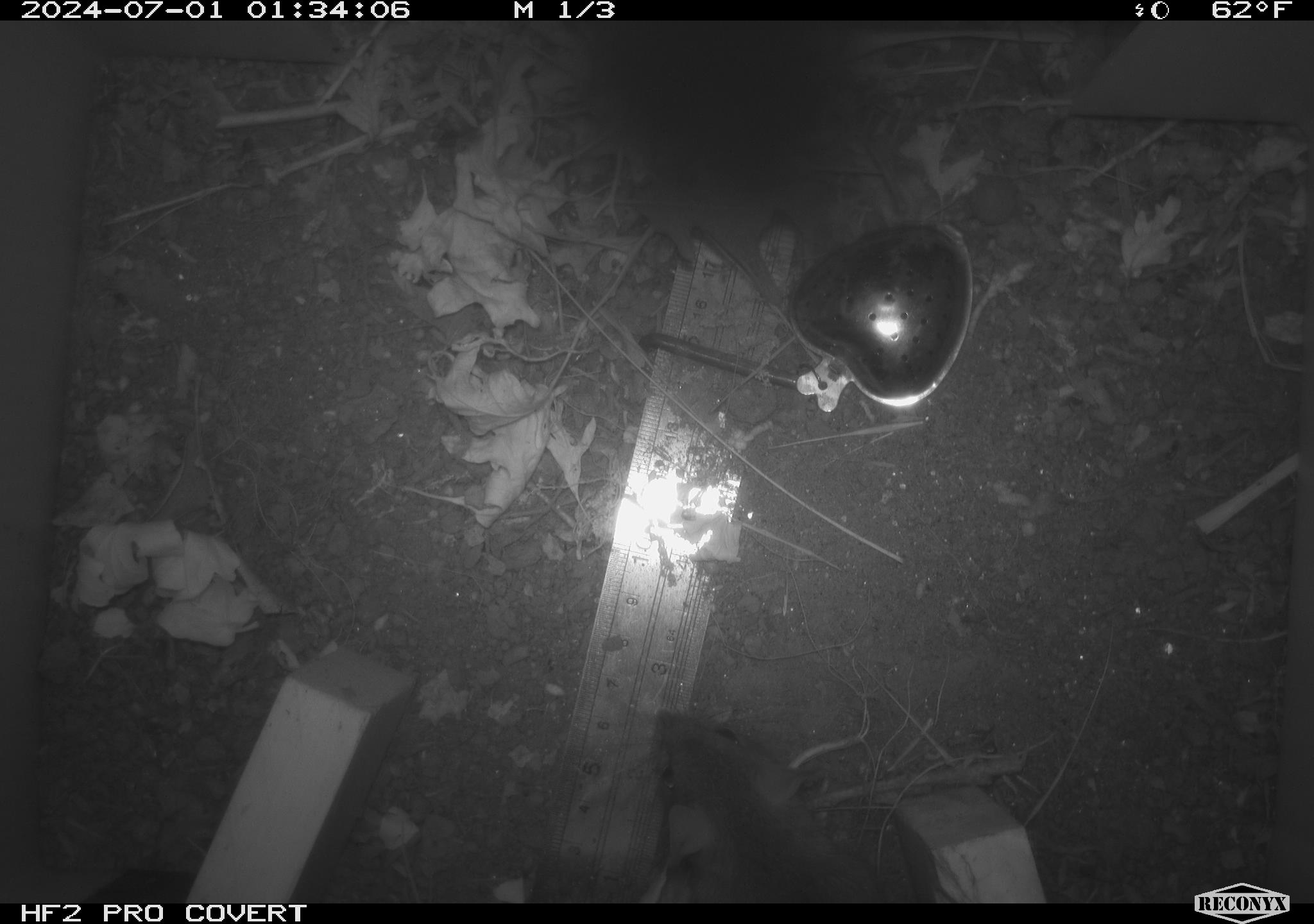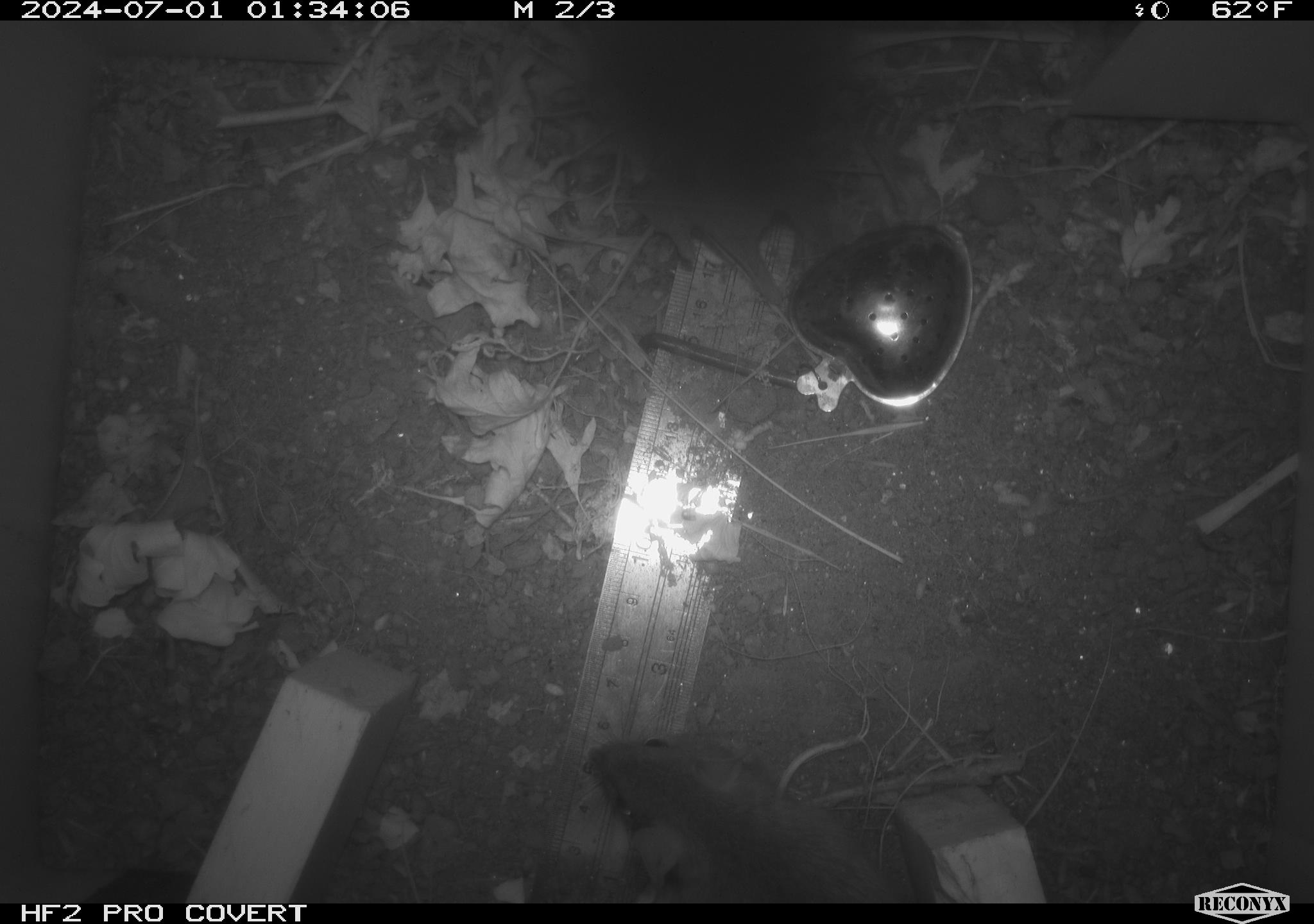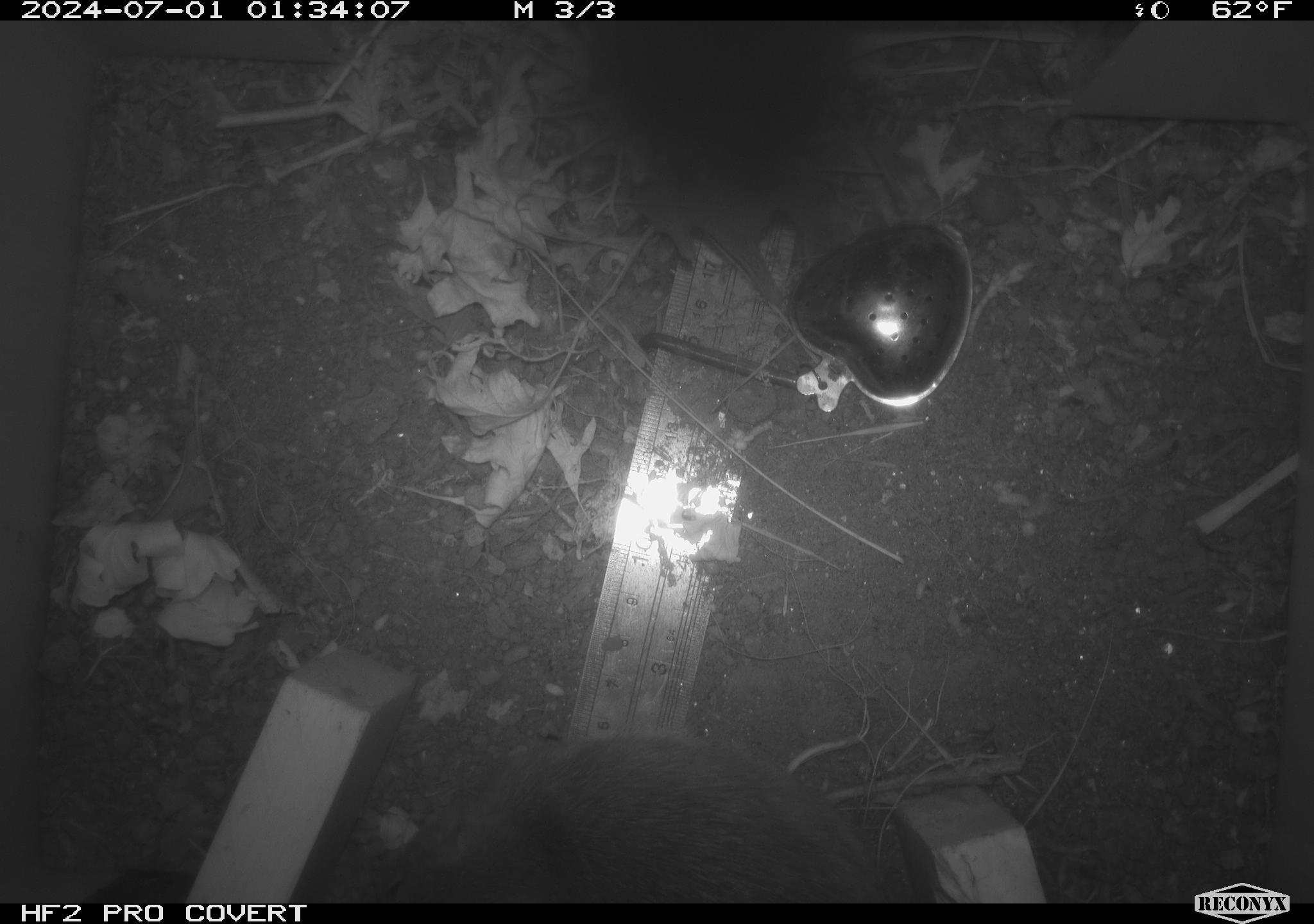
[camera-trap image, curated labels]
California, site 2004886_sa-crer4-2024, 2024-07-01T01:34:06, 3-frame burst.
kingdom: Animalia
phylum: Chordata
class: Mammalia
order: Rodentia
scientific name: Rodentia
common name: mouse species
Mouse species (Rodentia).